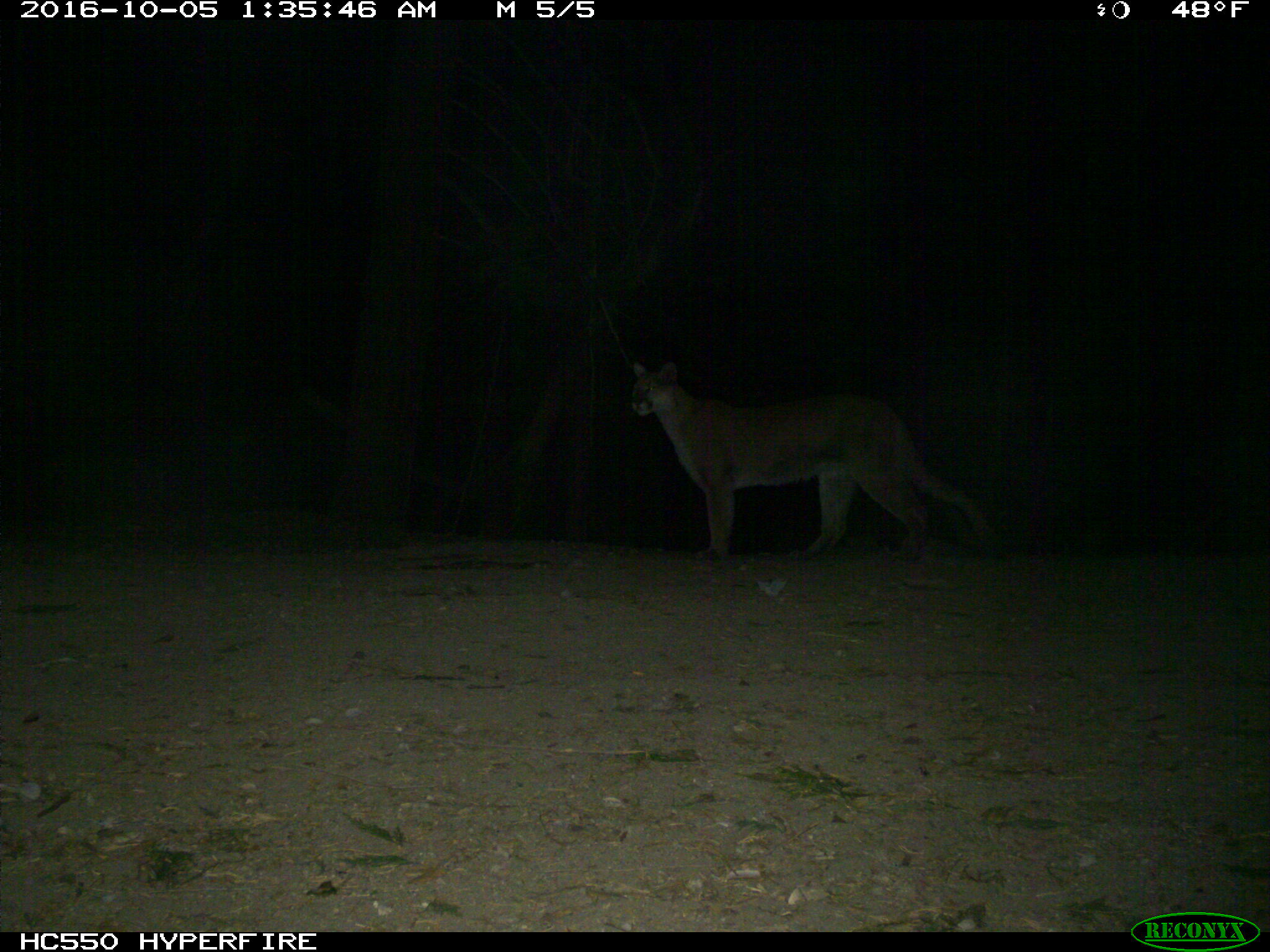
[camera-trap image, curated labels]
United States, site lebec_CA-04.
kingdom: Animalia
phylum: Chordata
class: Mammalia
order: Carnivora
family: Felidae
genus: Puma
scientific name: Puma concolor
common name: mountain lion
Puma concolor (mountain lion).